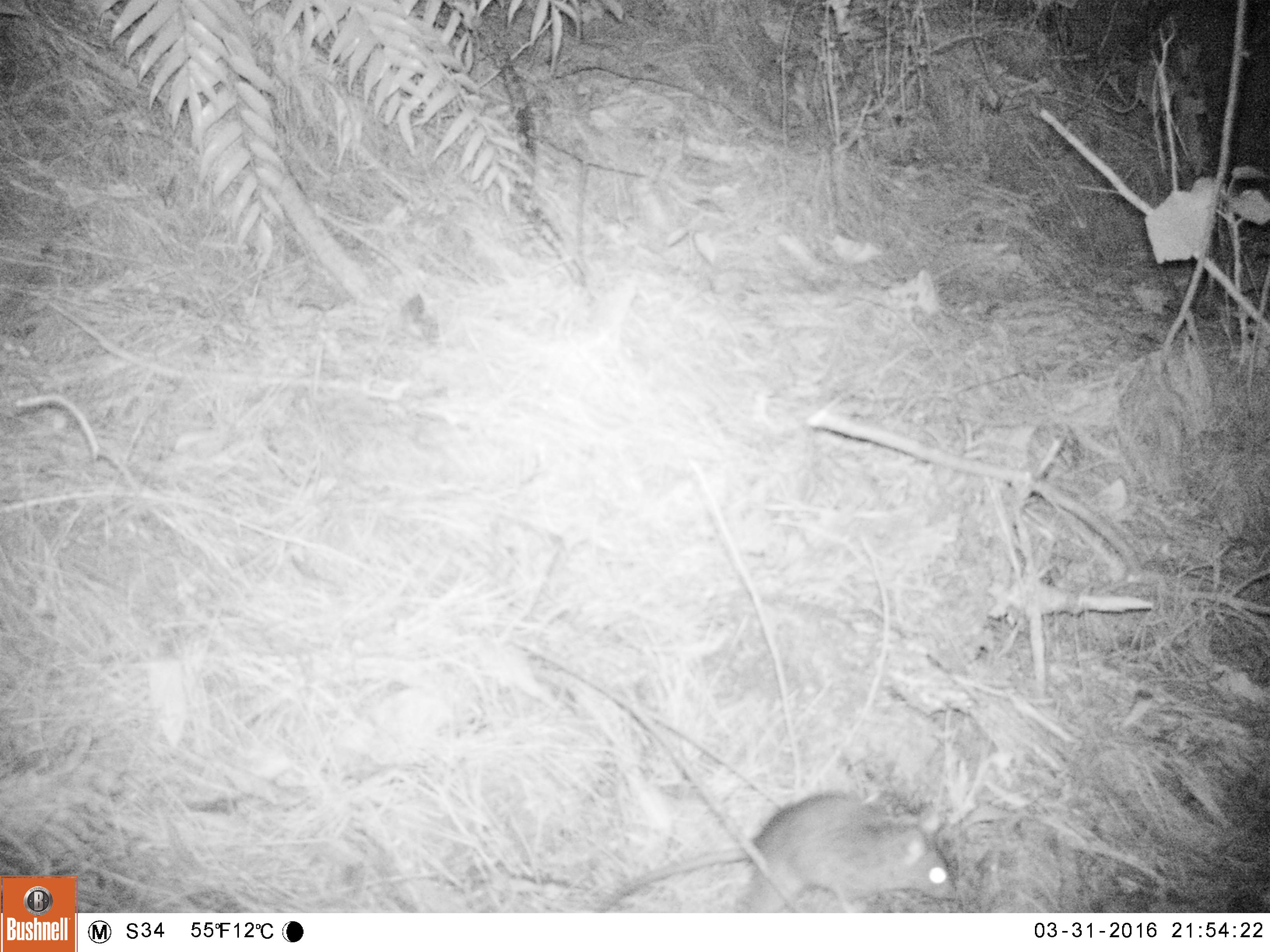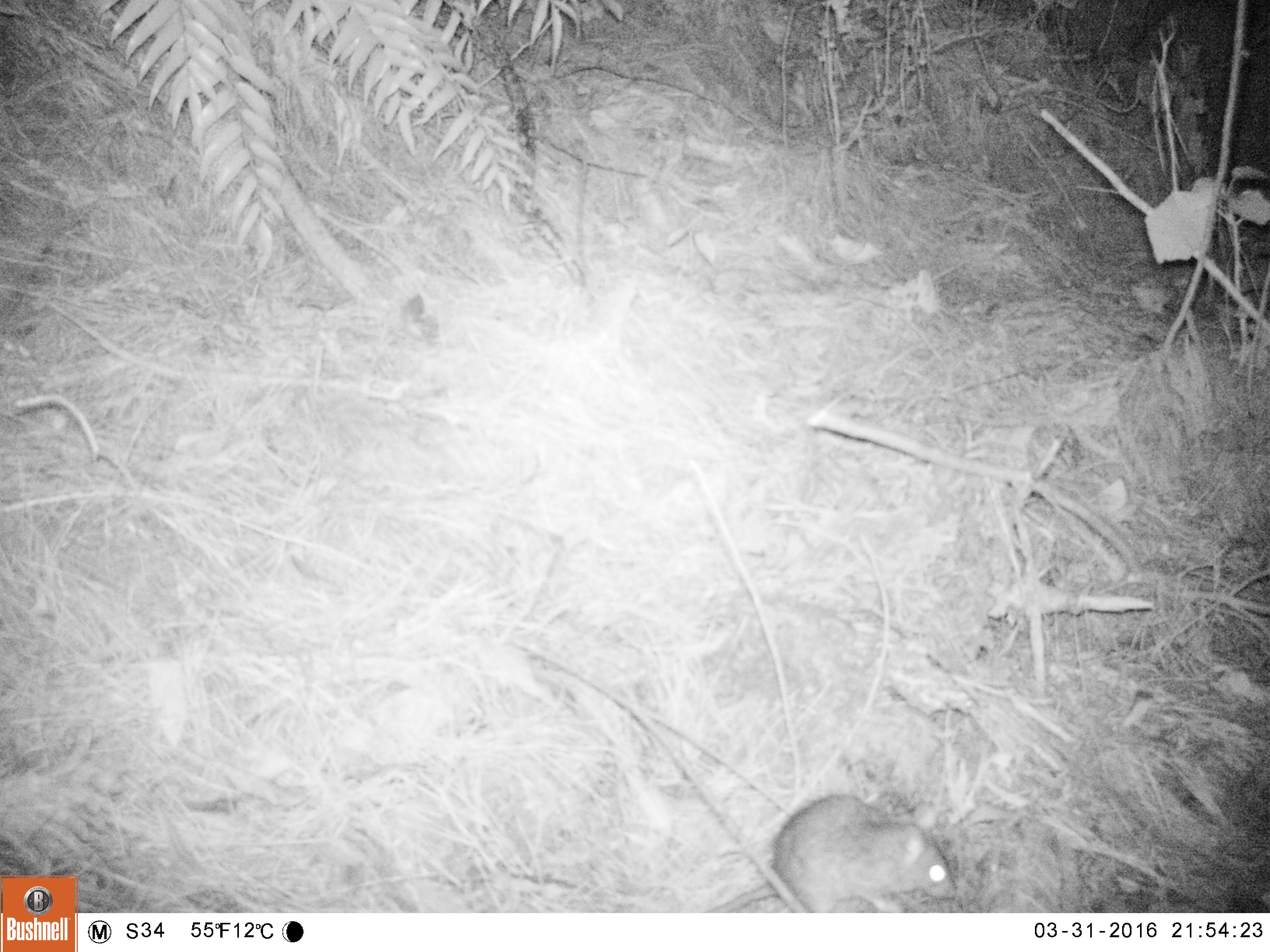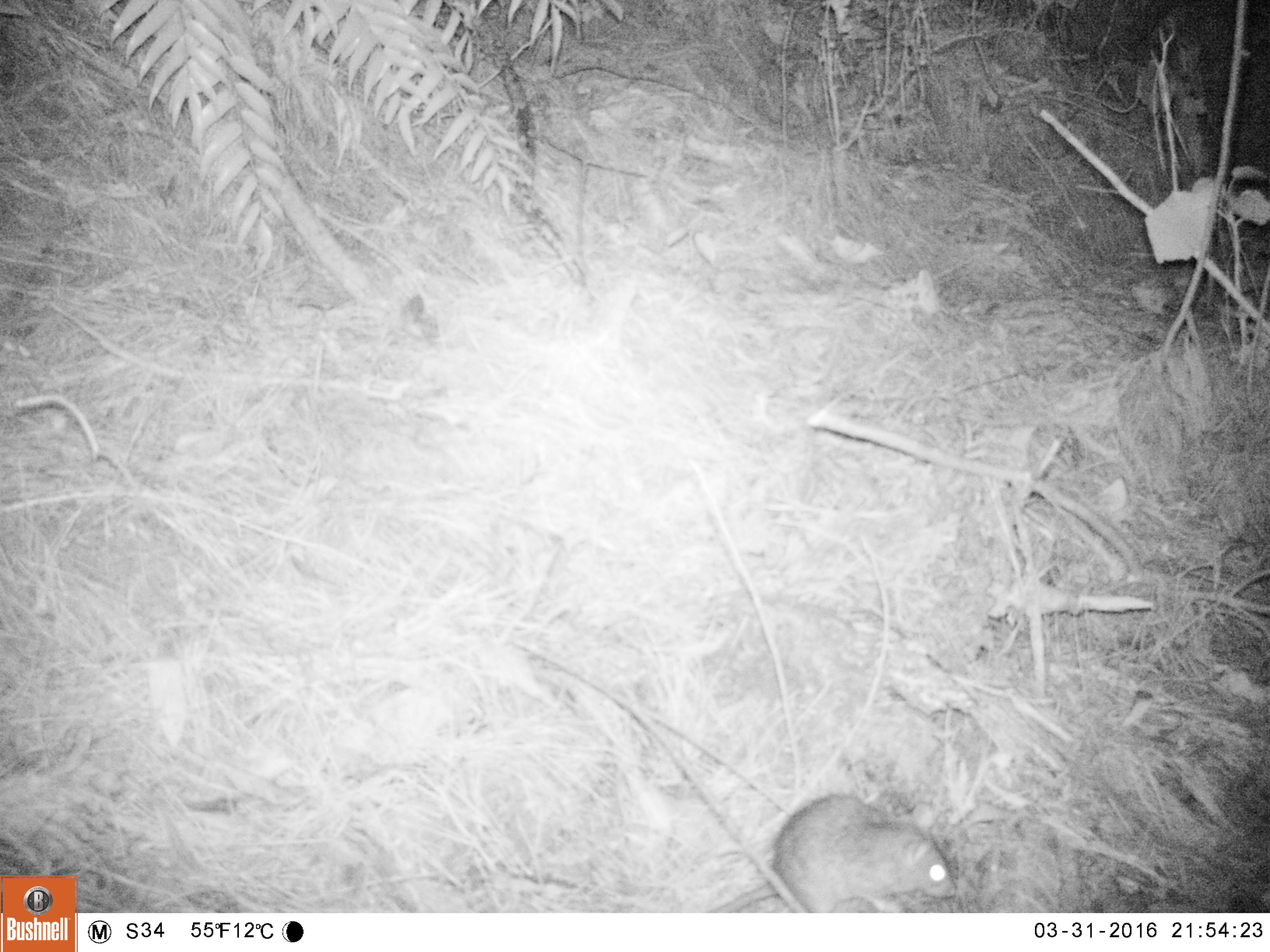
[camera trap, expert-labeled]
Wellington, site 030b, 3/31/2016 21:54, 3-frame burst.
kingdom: Animalia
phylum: Chordata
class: Mammalia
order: Rodentia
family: Muridae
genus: Rattus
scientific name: Rattus rattus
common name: ship rat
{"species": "ship rat (Rattus rattus)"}